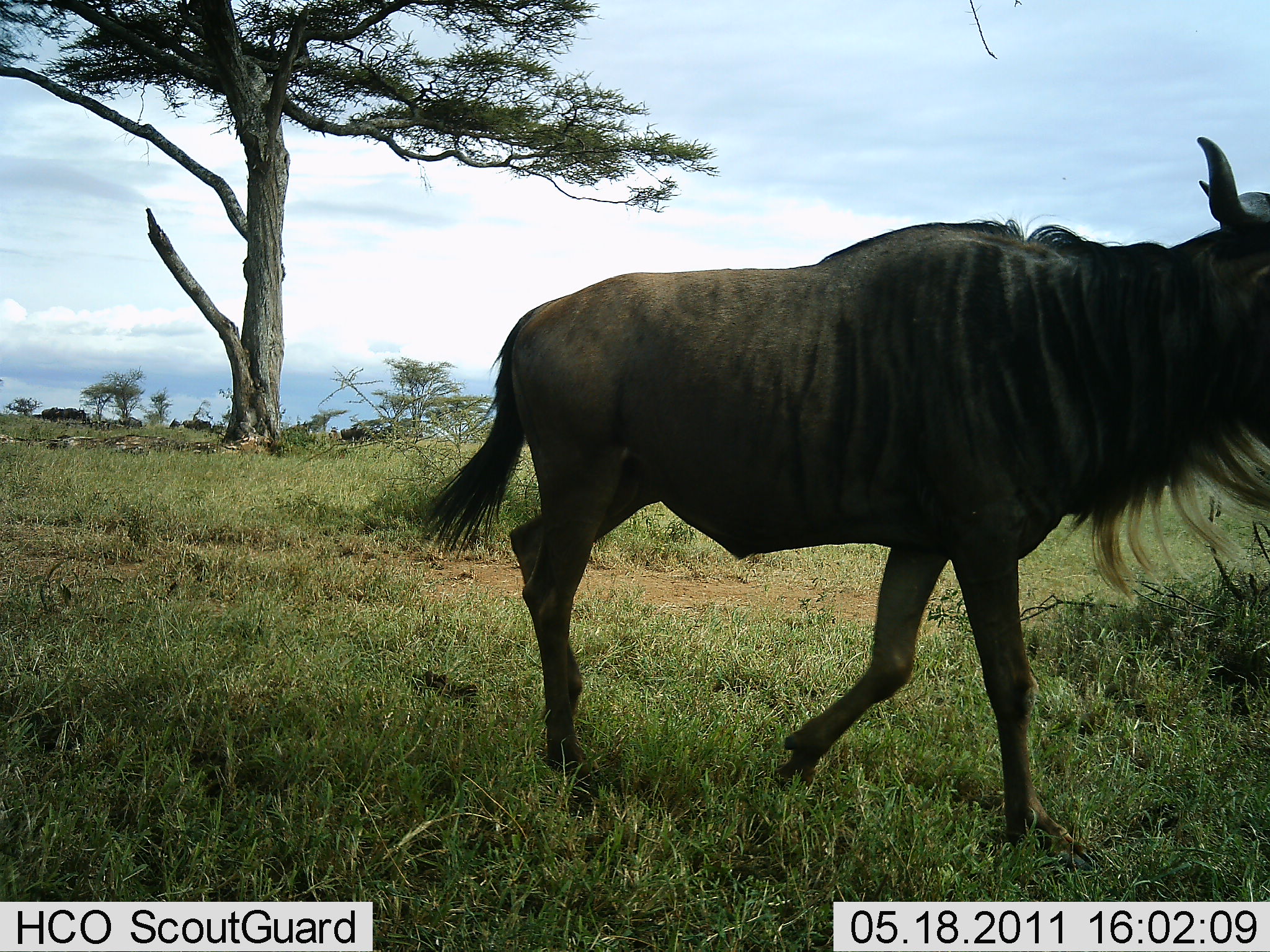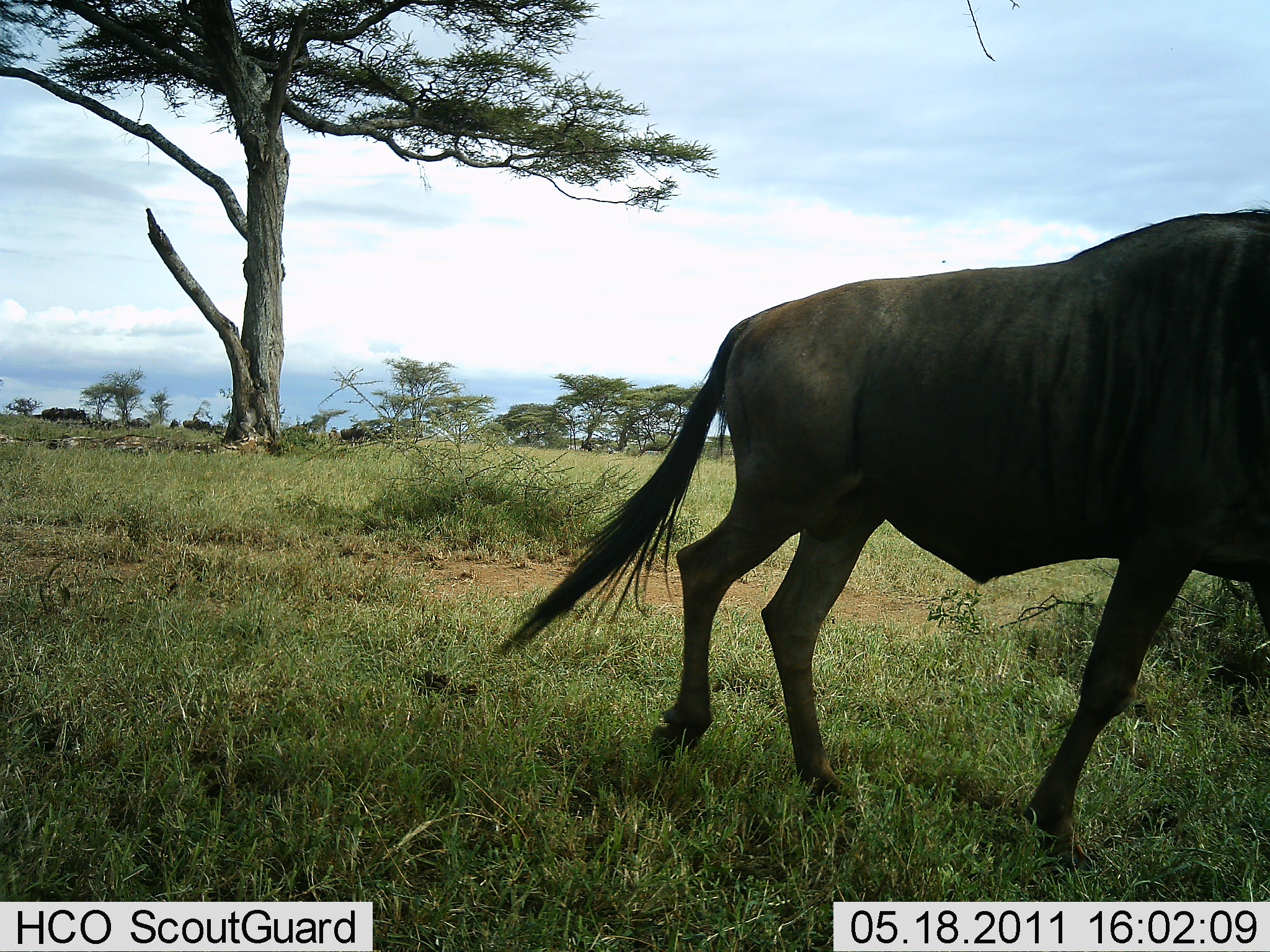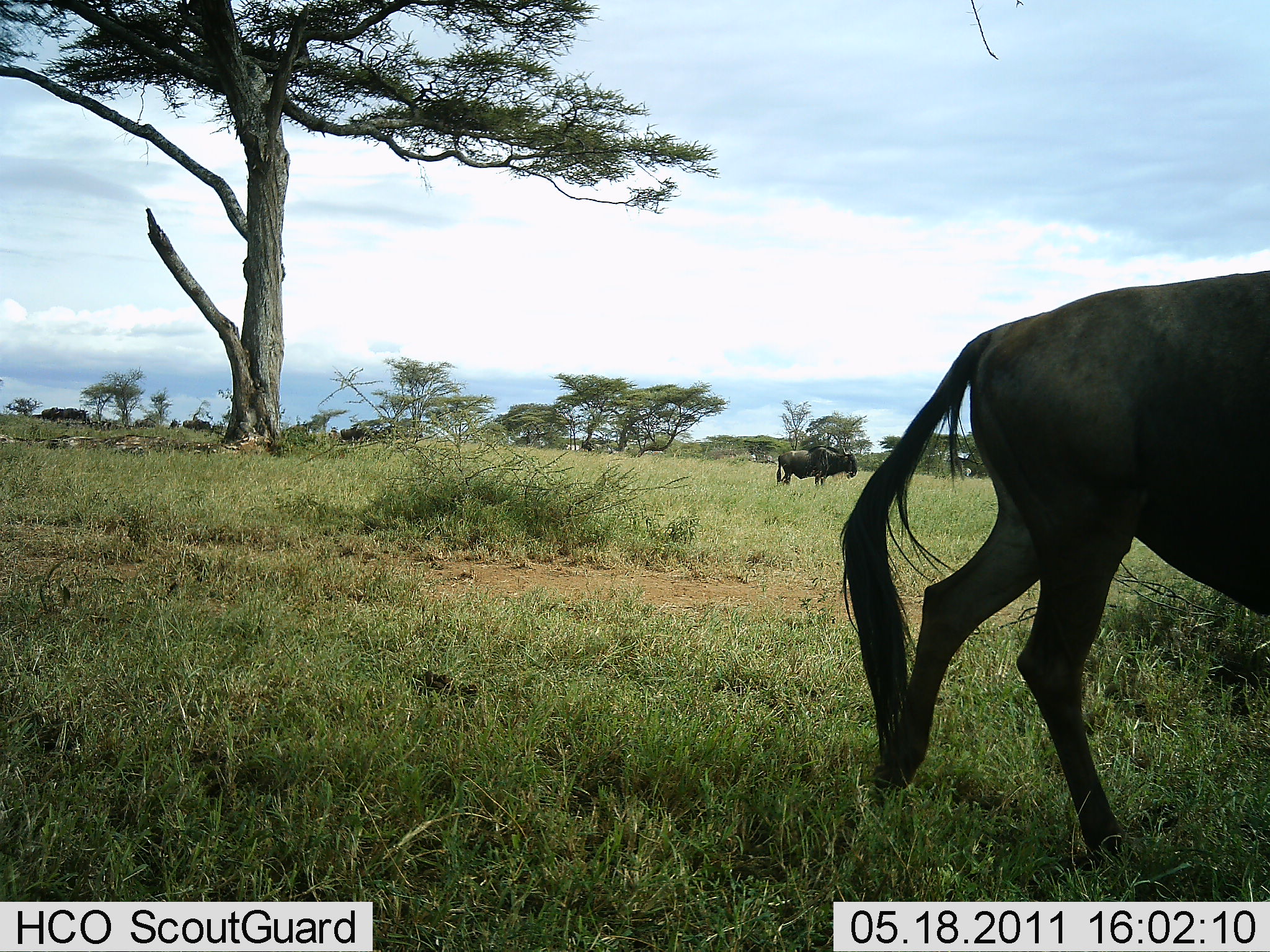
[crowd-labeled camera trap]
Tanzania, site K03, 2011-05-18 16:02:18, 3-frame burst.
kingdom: Animalia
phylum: Chordata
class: Mammalia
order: Artiodactyla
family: Bovidae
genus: Connochaetes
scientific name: Connochaetes taurinus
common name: blue wildebeest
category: wildebeest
Wildebeest (blue wildebeest) (Connochaetes taurinus), count 2. Behavior (volunteer vote fractions): standing 46%, resting 8%, moving 100%, interacting 0%. Young present (vote fraction): 0%. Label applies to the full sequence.